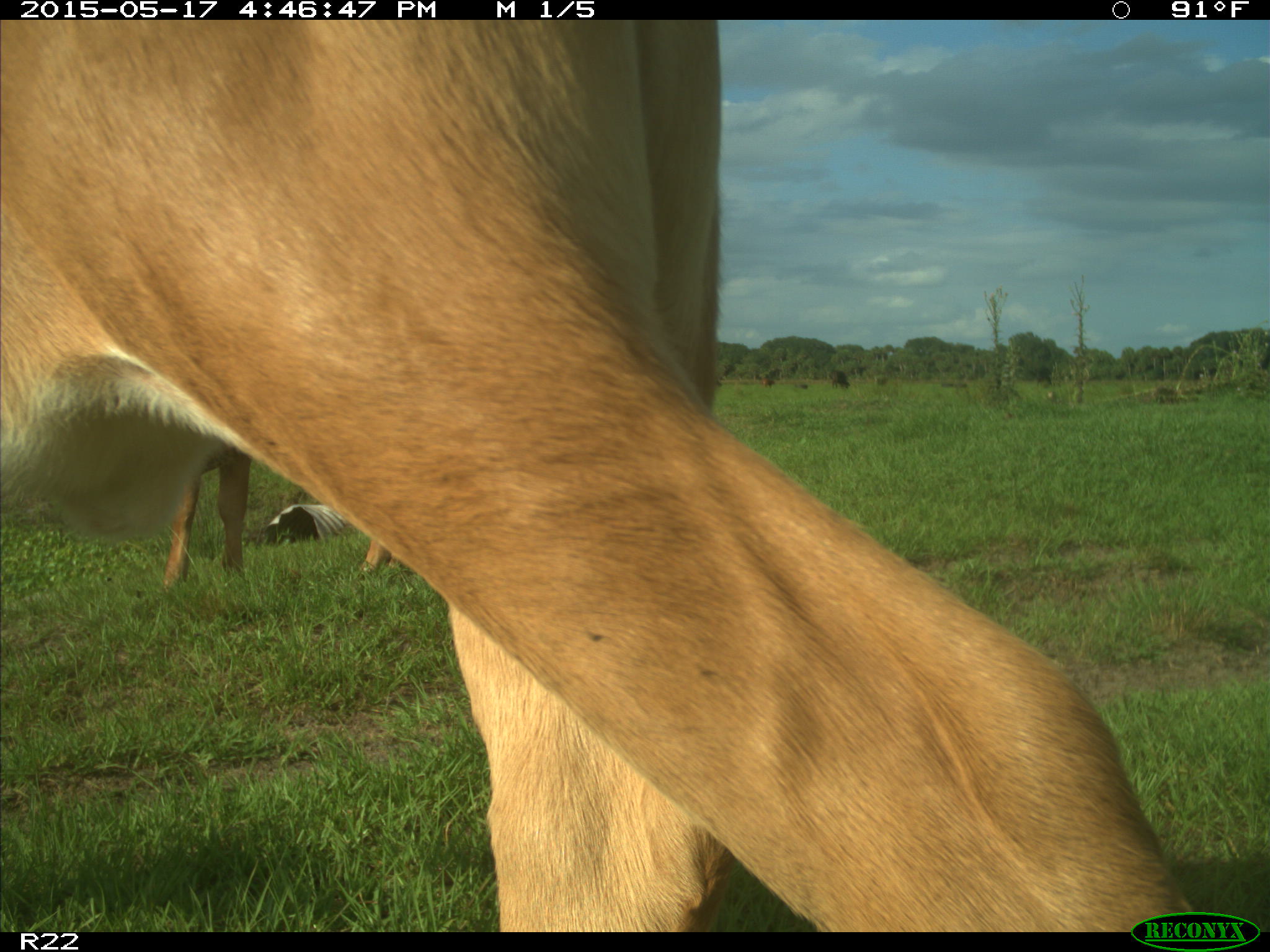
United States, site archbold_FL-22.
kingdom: Animalia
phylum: Chordata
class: Mammalia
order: Artiodactyla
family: Bovidae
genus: Bos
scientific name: Bos taurus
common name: domestic cow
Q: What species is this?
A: Bos taurus (domestic cow).